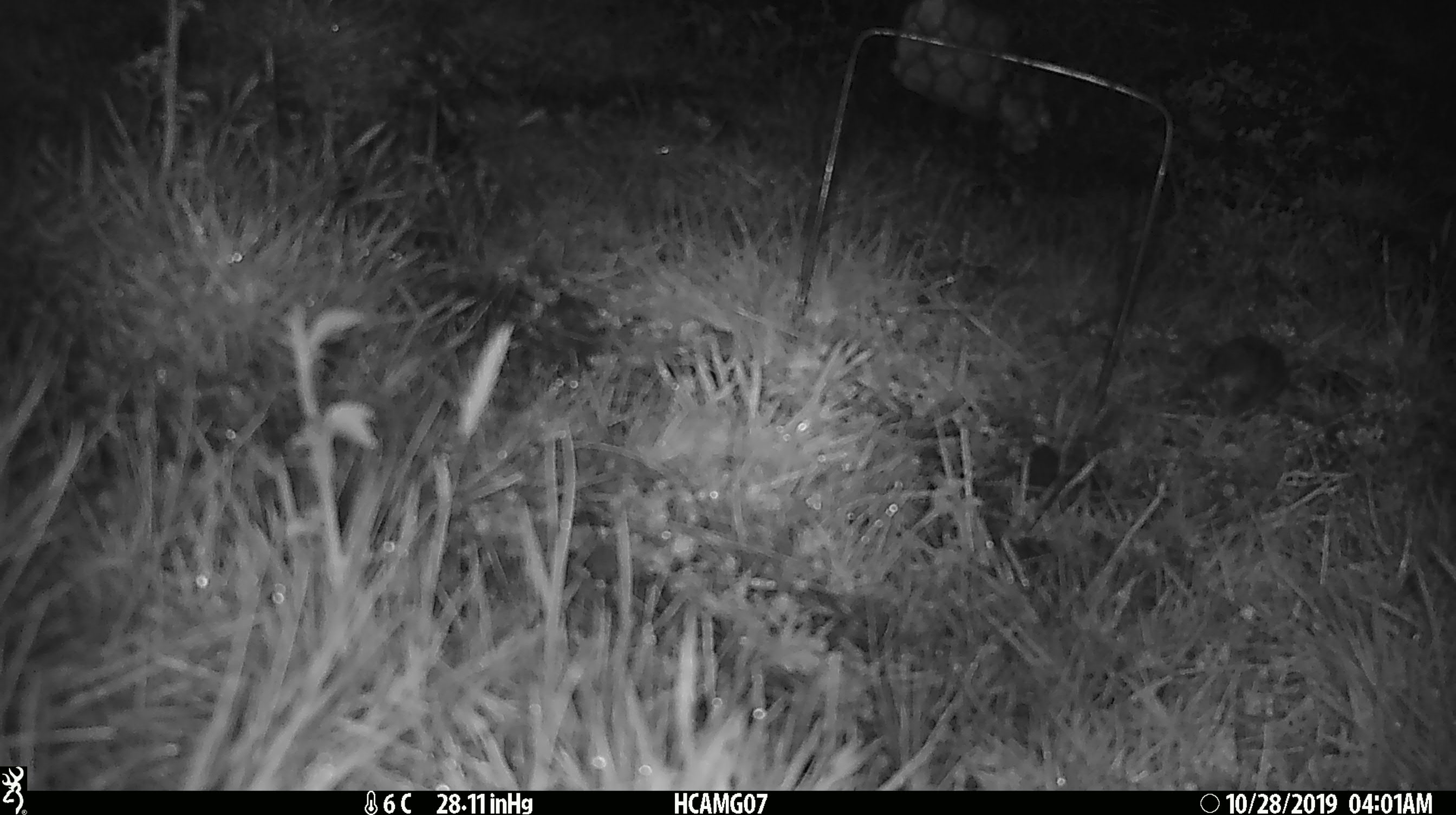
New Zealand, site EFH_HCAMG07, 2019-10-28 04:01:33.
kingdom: Animalia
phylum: Chordata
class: Mammalia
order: Rodentia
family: Muridae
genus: Mus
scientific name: Mus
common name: mouse